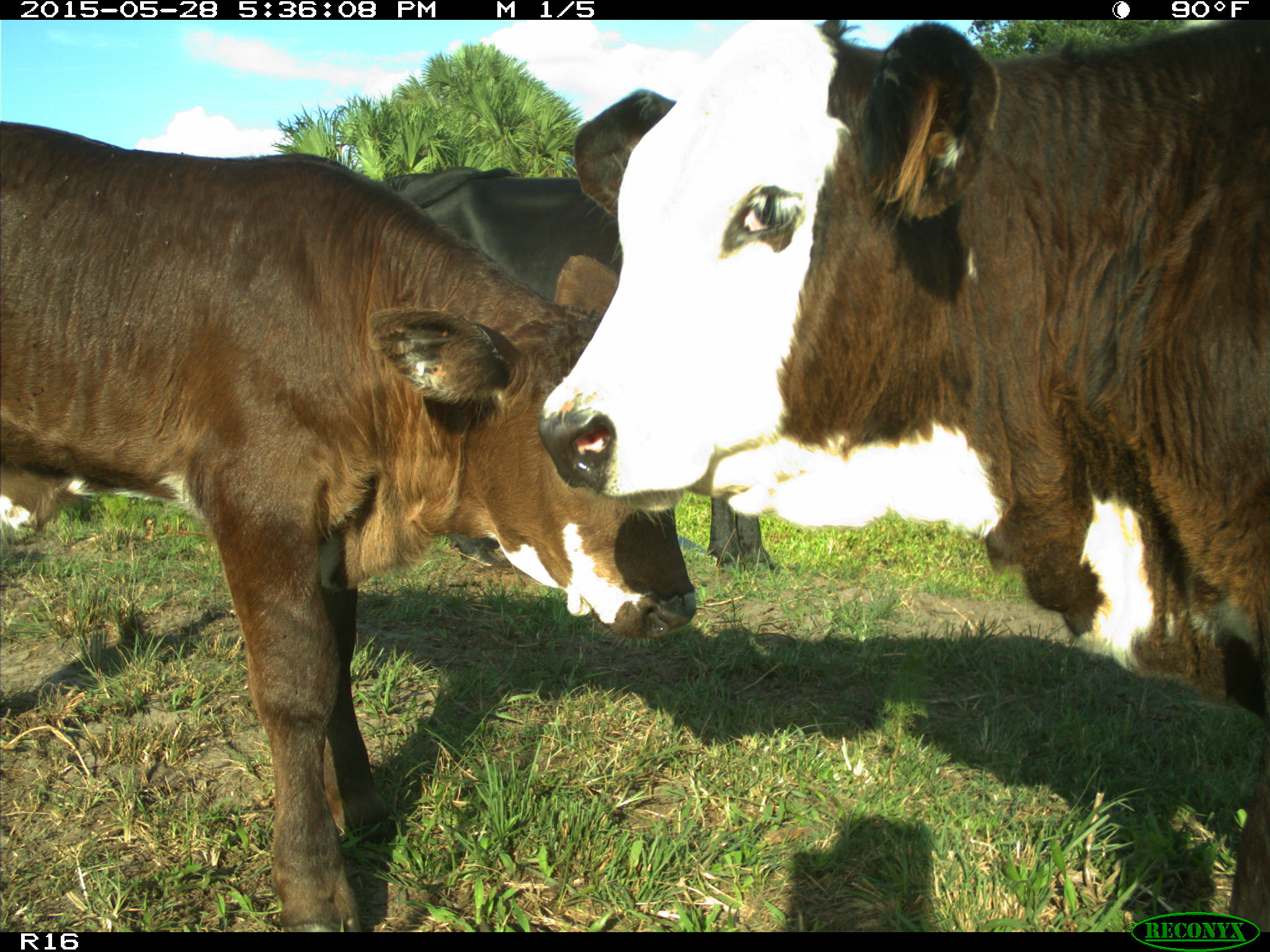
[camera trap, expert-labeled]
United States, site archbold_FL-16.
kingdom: Animalia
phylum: Chordata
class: Mammalia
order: Artiodactyla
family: Bovidae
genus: Bos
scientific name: Bos taurus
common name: domestic cow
Bos taurus (domestic cow).